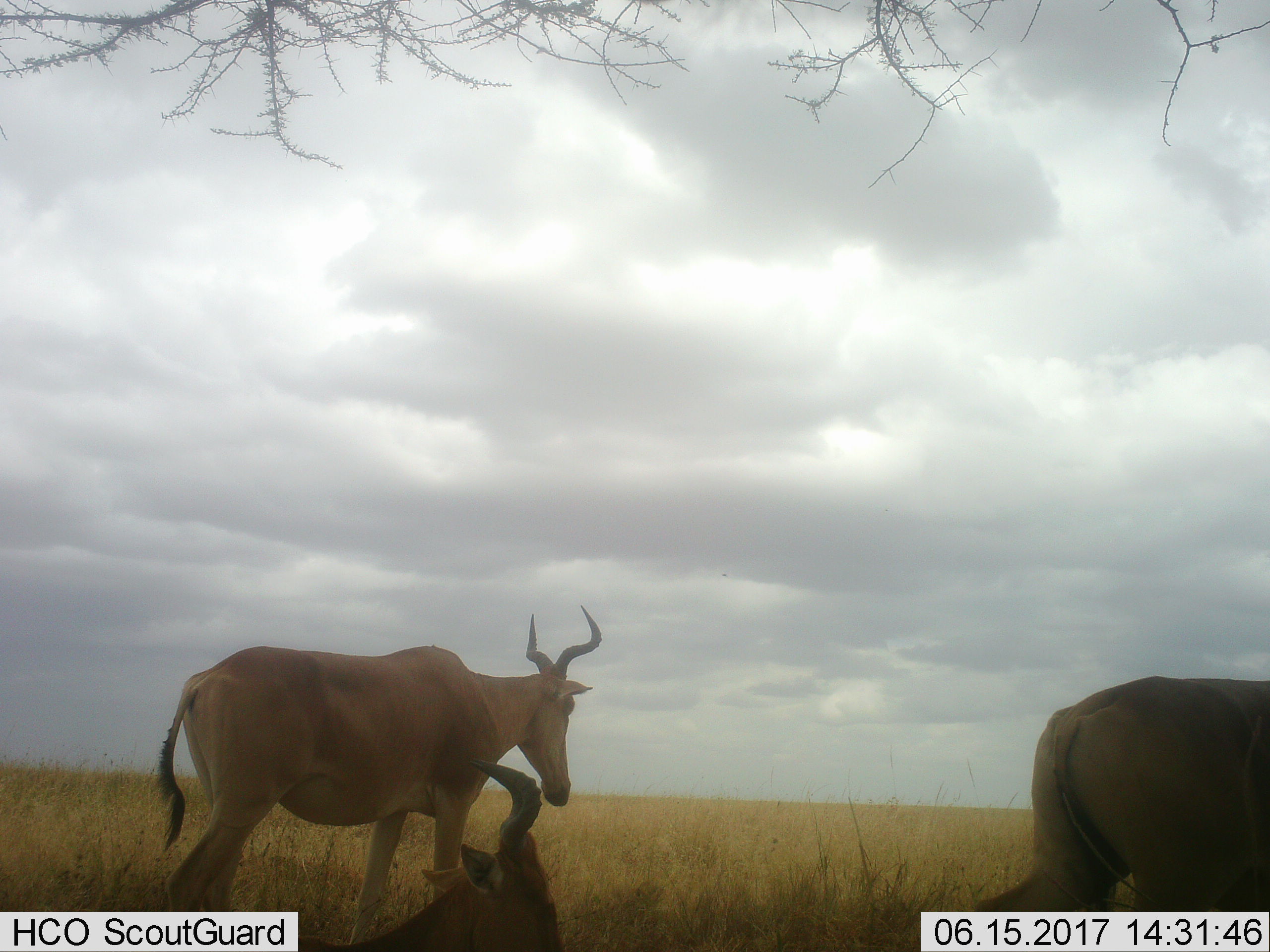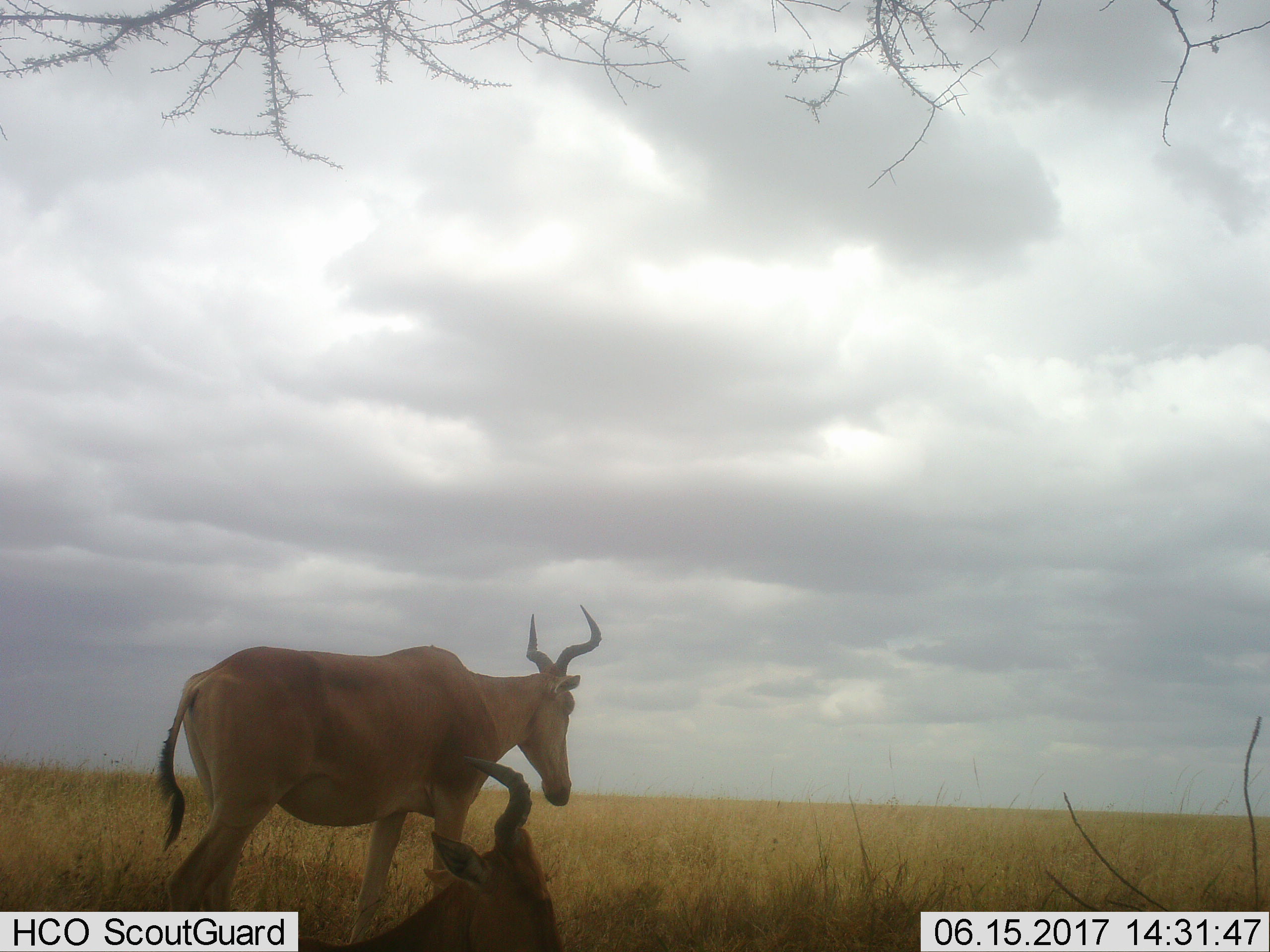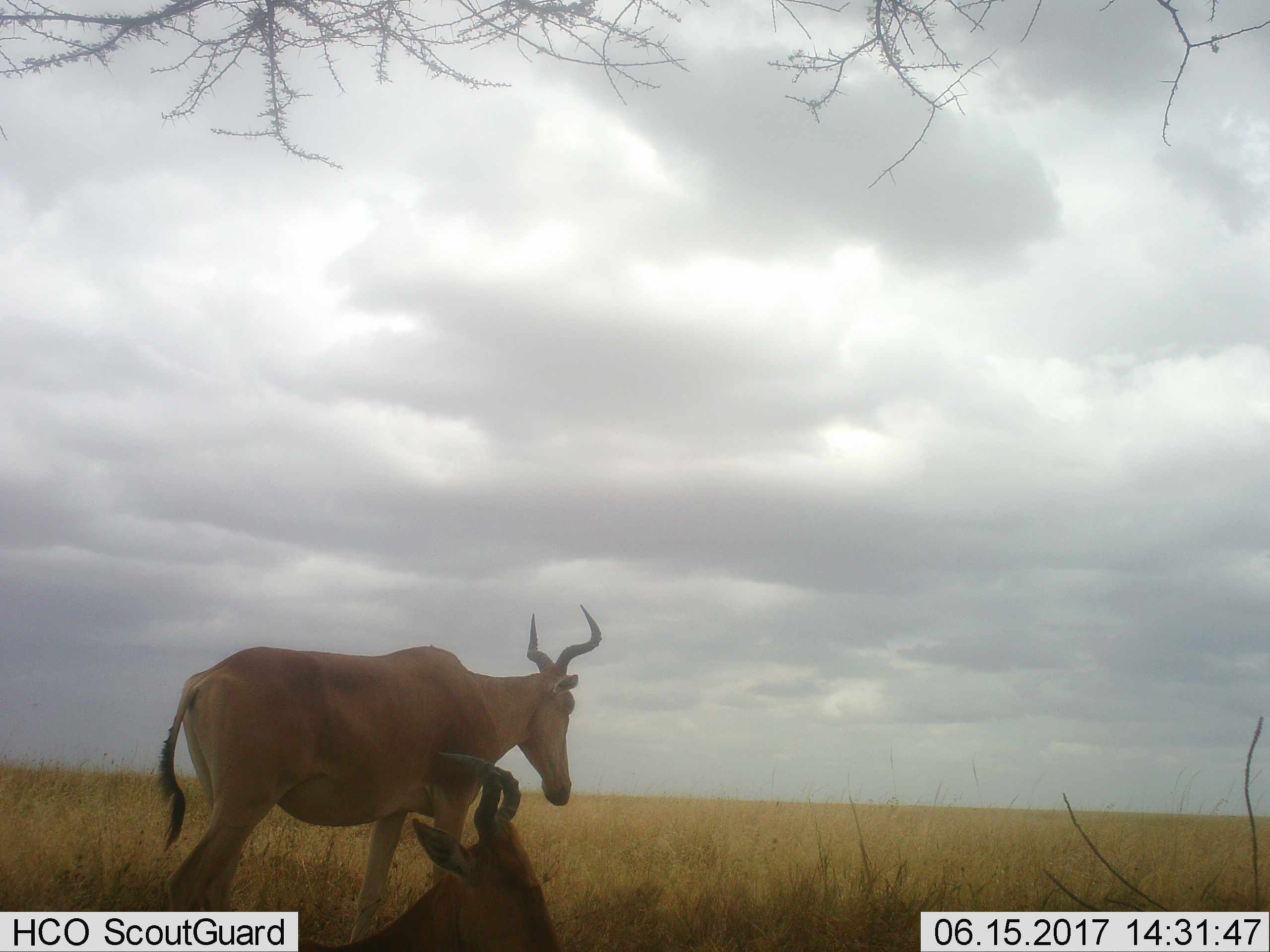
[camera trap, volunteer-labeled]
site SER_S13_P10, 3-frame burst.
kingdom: Animalia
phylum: Chordata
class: Mammalia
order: Artiodactyla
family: Bovidae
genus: Alcelaphus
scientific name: Alcelaphus buselaphus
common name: hartebeest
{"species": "hartebeest (Alcelaphus buselaphus)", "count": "3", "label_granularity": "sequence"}